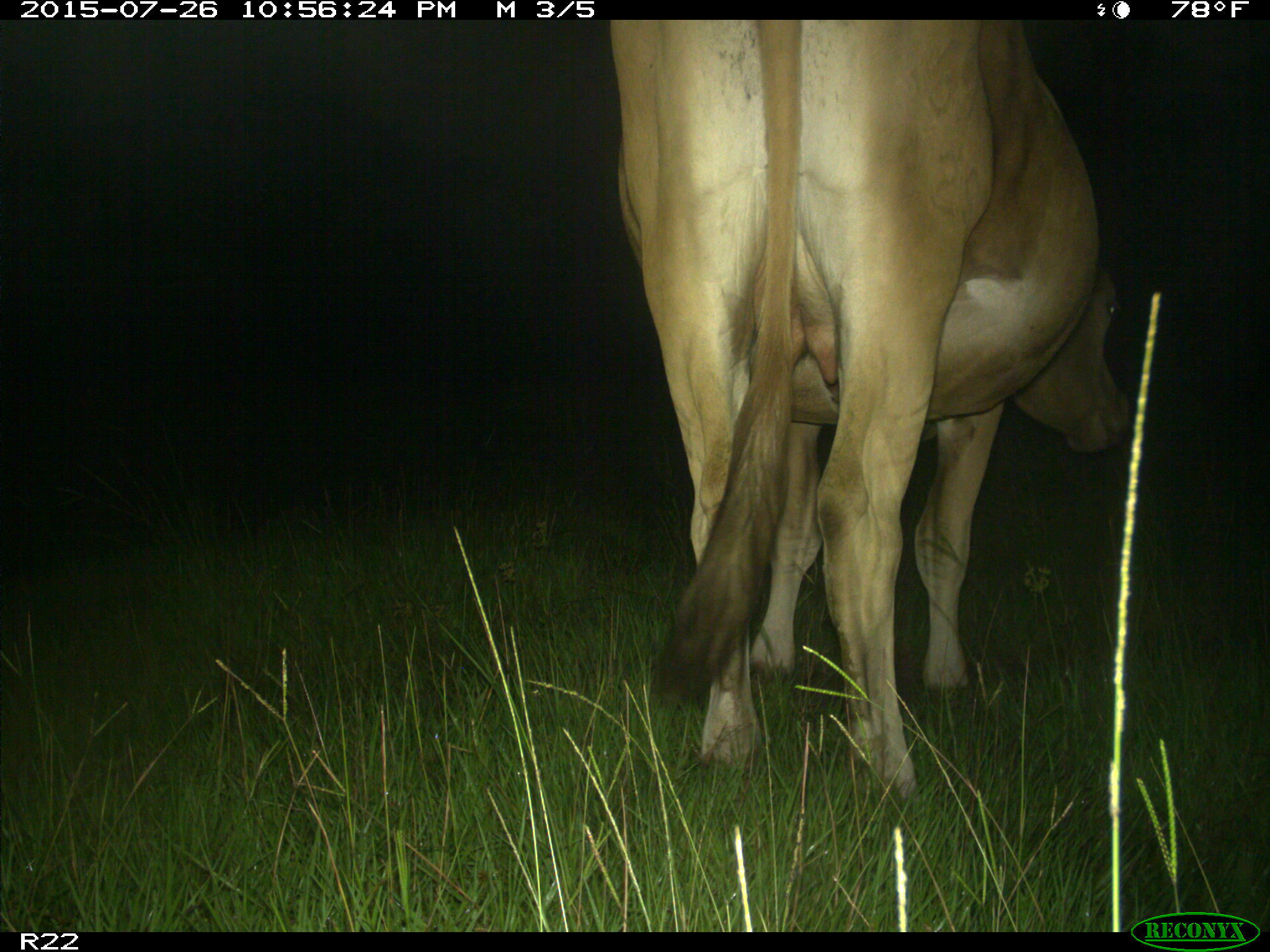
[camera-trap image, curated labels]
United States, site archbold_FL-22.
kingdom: Animalia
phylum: Chordata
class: Mammalia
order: Artiodactyla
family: Bovidae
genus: Bos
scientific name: Bos taurus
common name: domestic cow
Bos taurus (domestic cow).